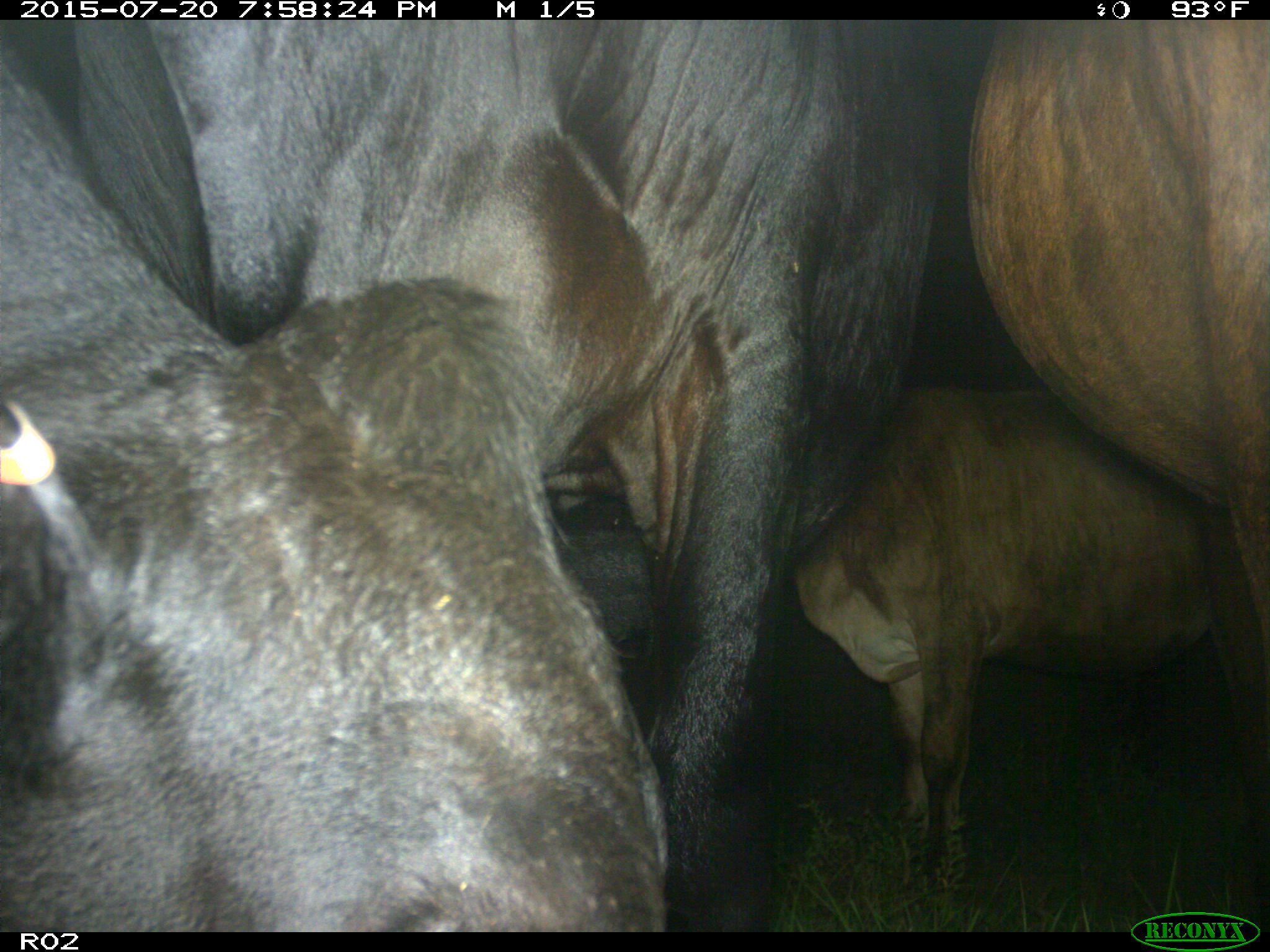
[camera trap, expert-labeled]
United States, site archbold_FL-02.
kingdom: Animalia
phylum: Chordata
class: Mammalia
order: Artiodactyla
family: Bovidae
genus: Bos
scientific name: Bos taurus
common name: domestic cow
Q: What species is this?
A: Bos taurus (domestic cow).